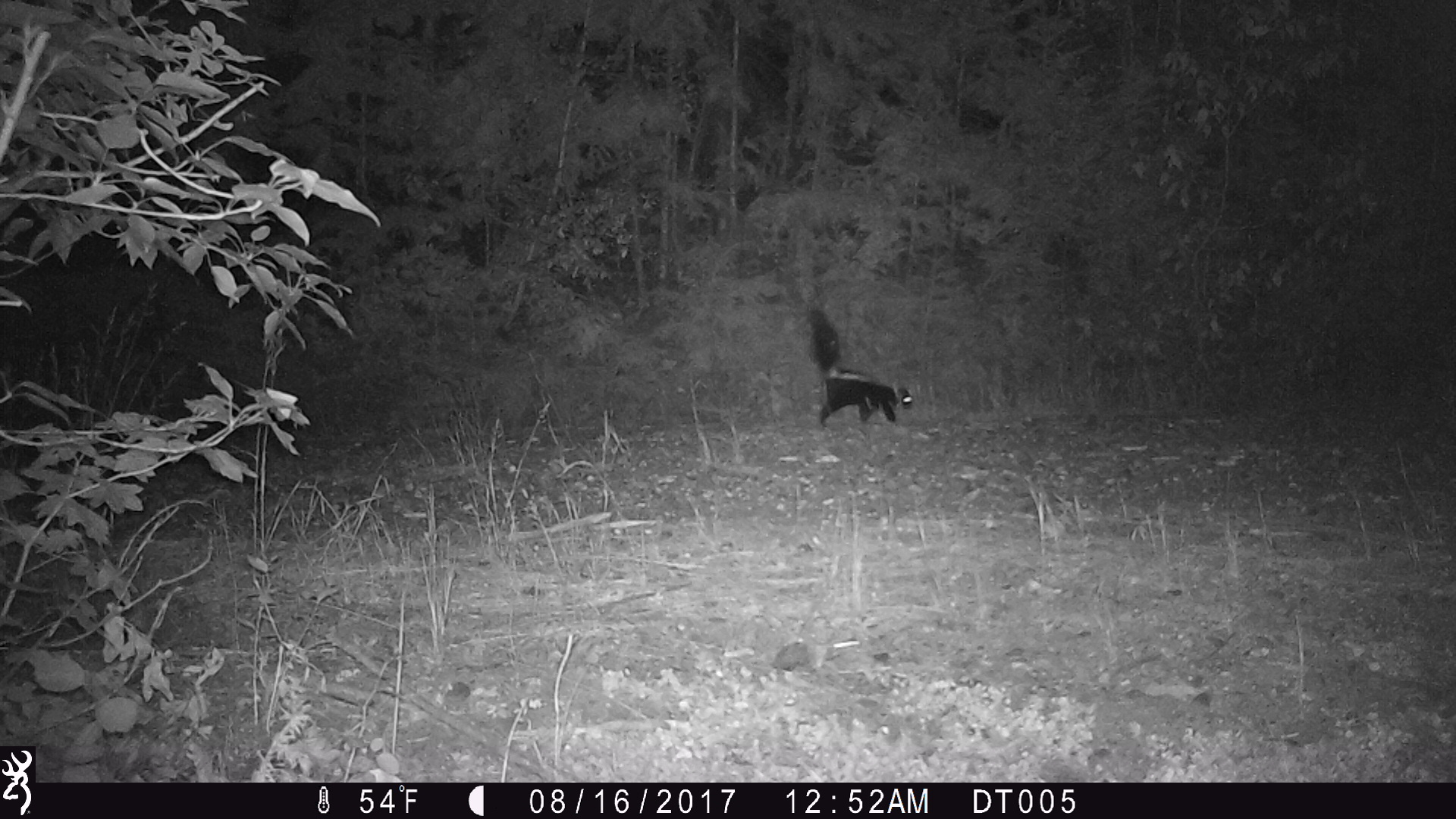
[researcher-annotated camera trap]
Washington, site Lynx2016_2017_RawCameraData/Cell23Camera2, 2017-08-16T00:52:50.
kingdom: Animalia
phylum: Chordata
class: Mammalia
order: Carnivora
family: Mephitidae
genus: Mephitis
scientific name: Mephitis mephitis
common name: striped skunk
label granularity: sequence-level